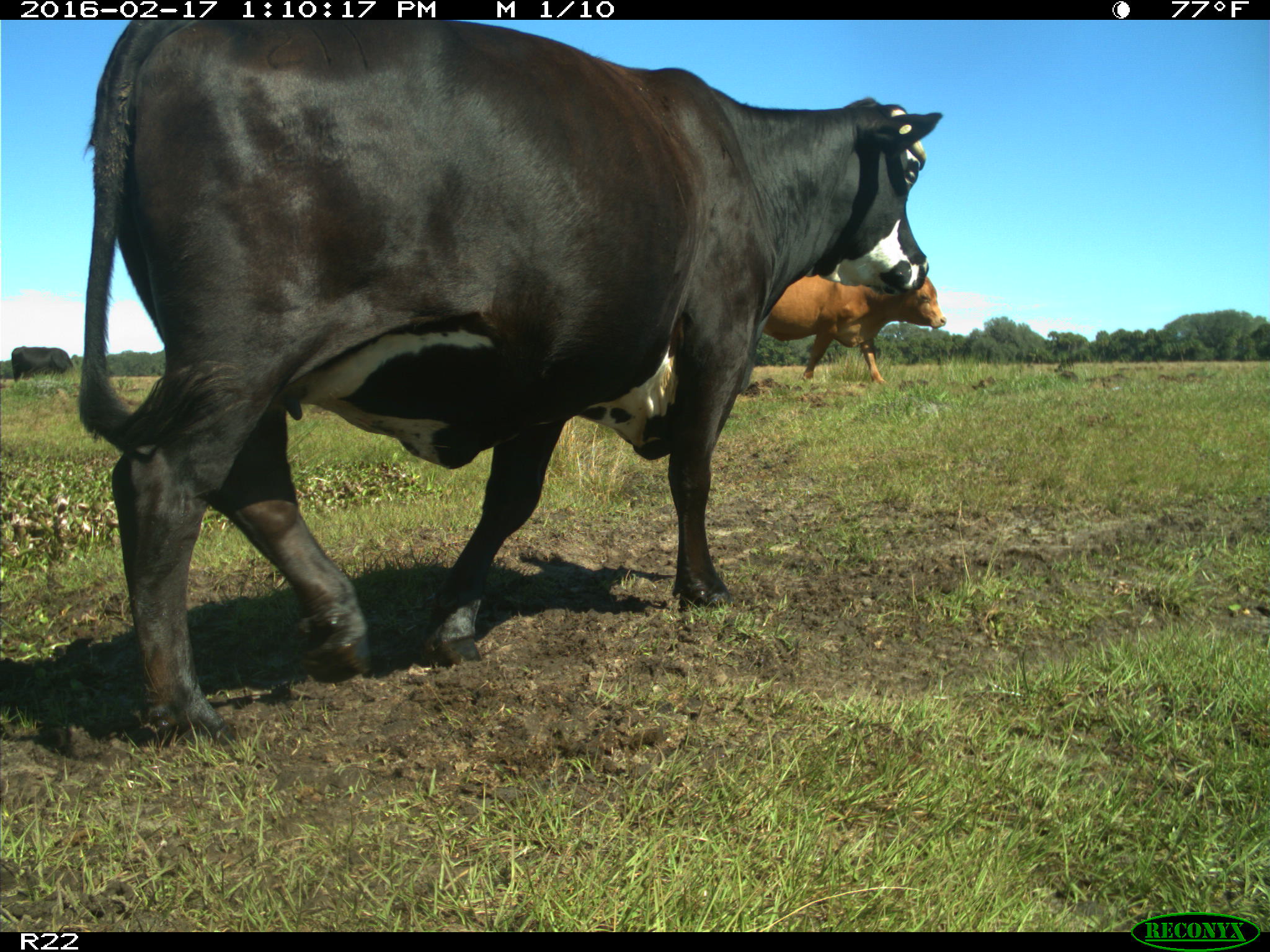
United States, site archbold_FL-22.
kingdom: Animalia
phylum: Chordata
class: Mammalia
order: Artiodactyla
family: Bovidae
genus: Bos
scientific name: Bos taurus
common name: domestic cow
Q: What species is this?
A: Bos taurus (domestic cow).